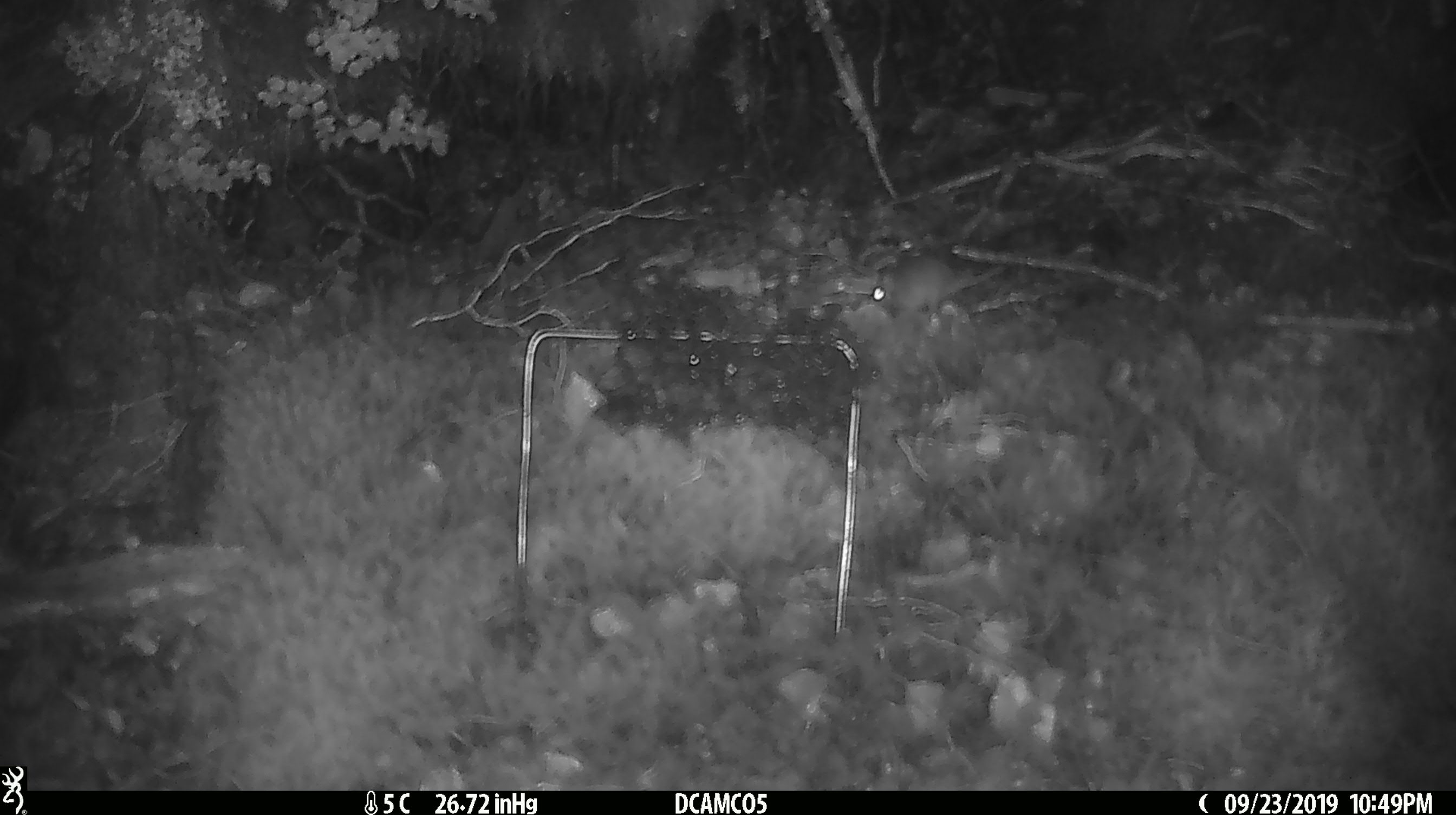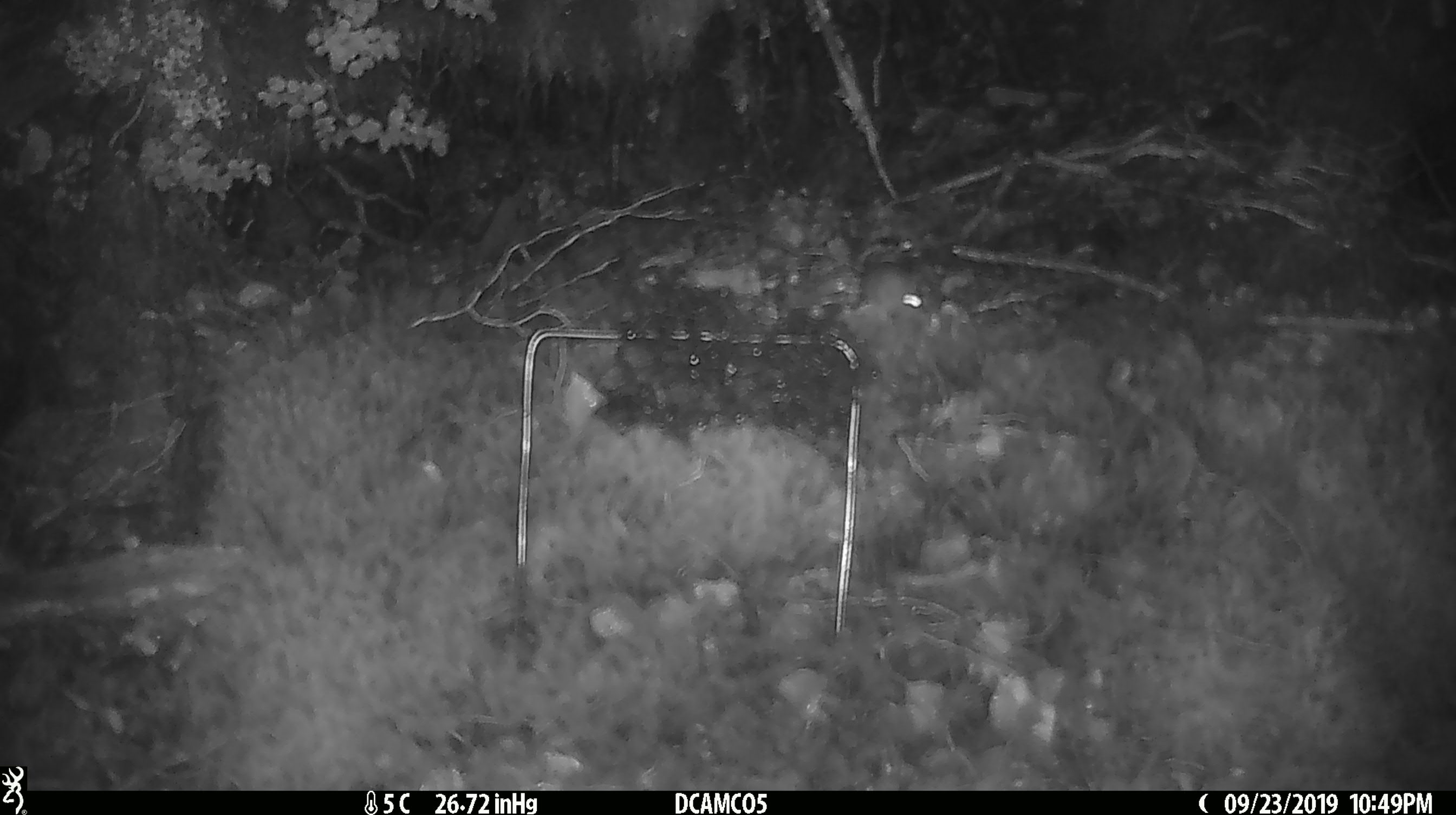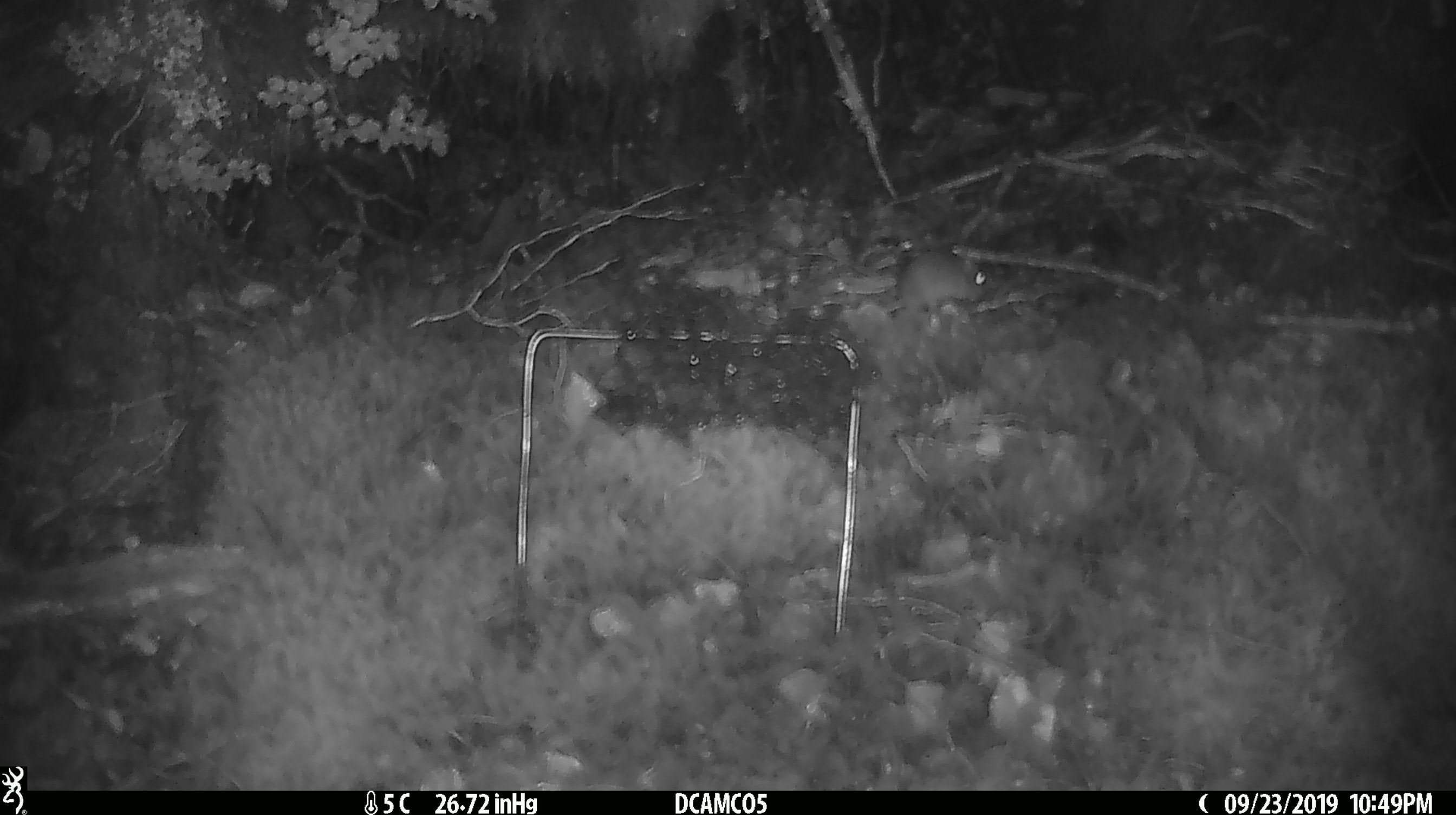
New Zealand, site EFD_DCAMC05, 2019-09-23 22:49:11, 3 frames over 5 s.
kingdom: Animalia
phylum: Chordata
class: Mammalia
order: Rodentia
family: Muridae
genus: Mus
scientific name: Mus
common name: mouse